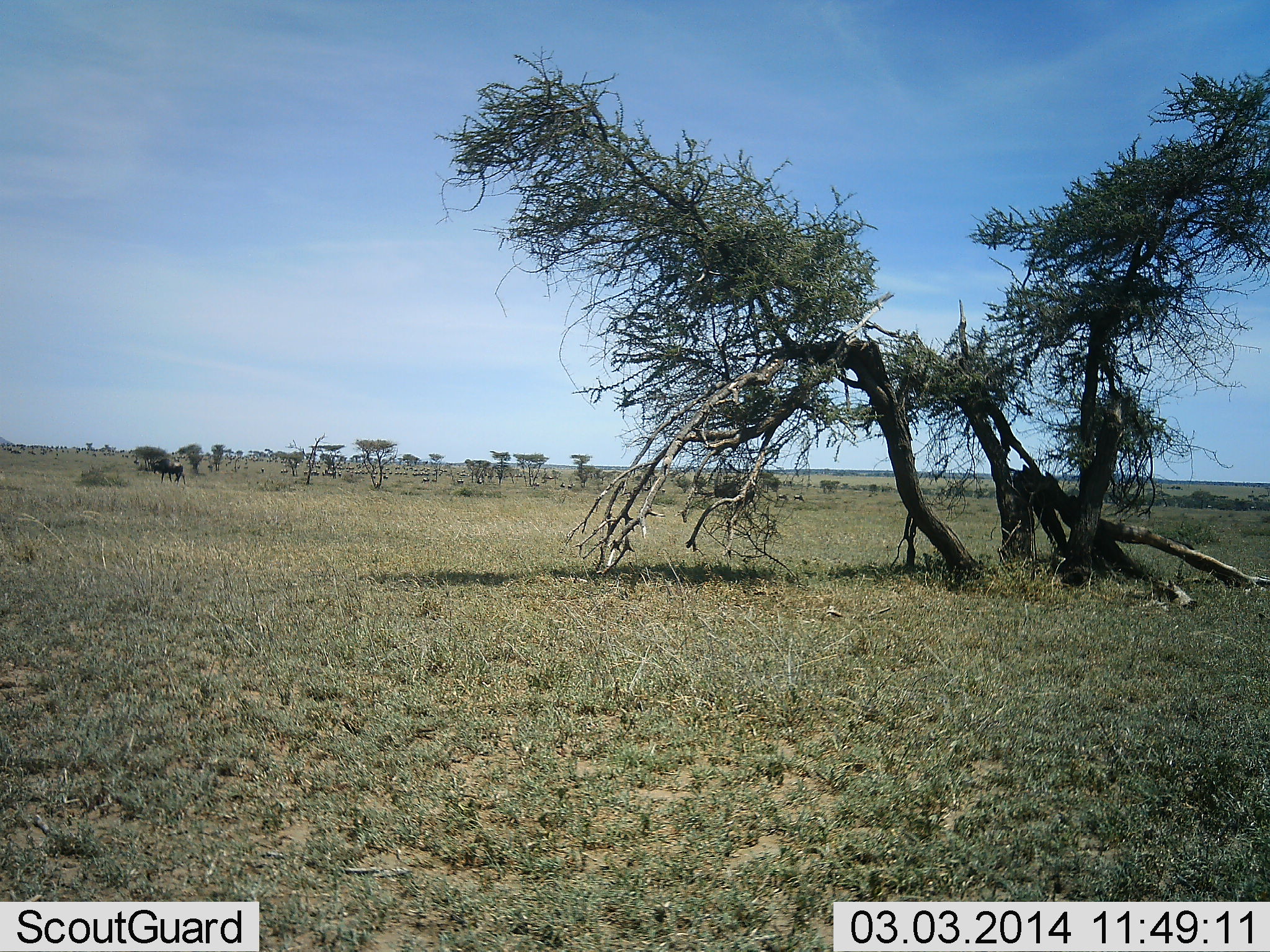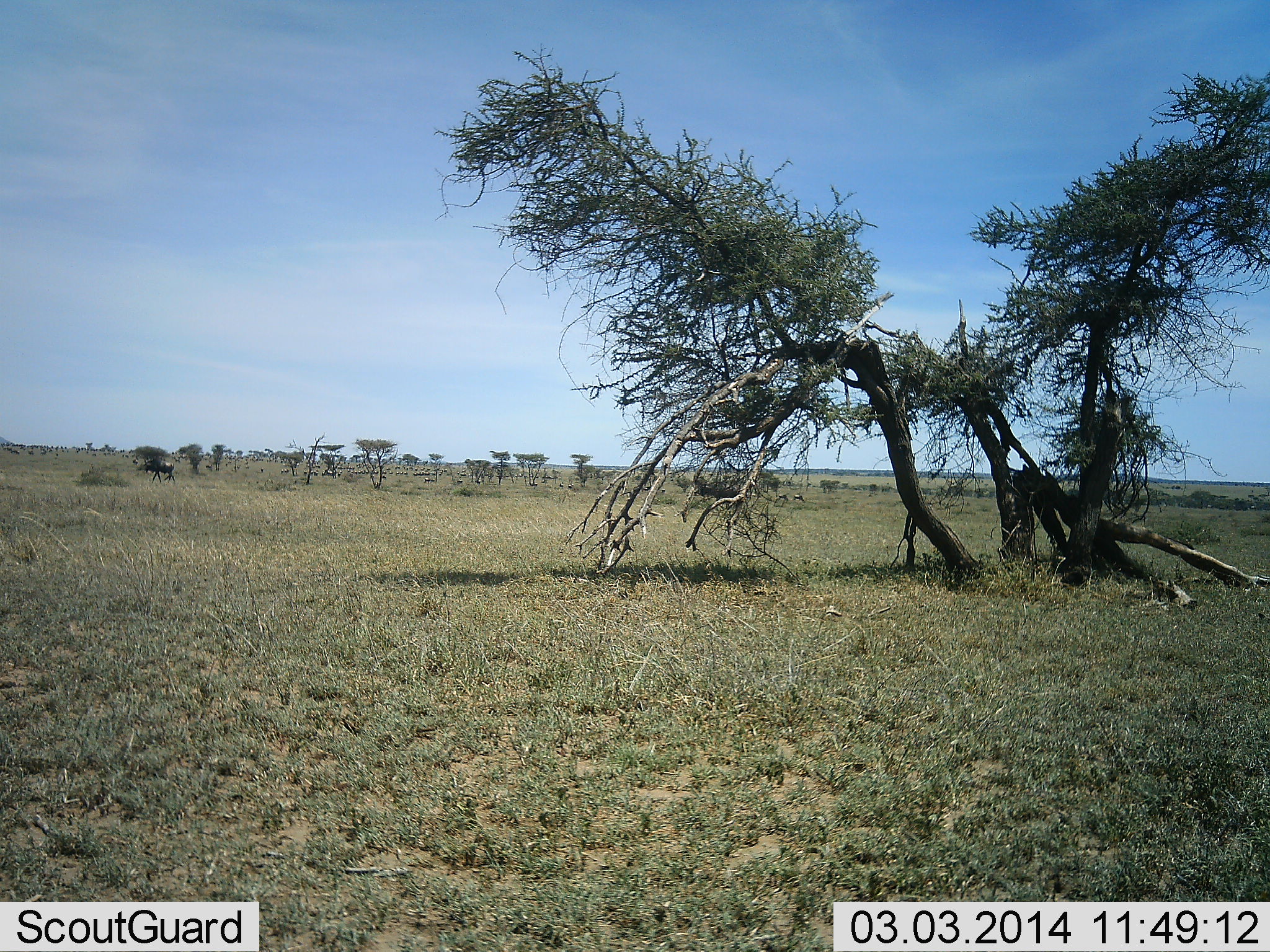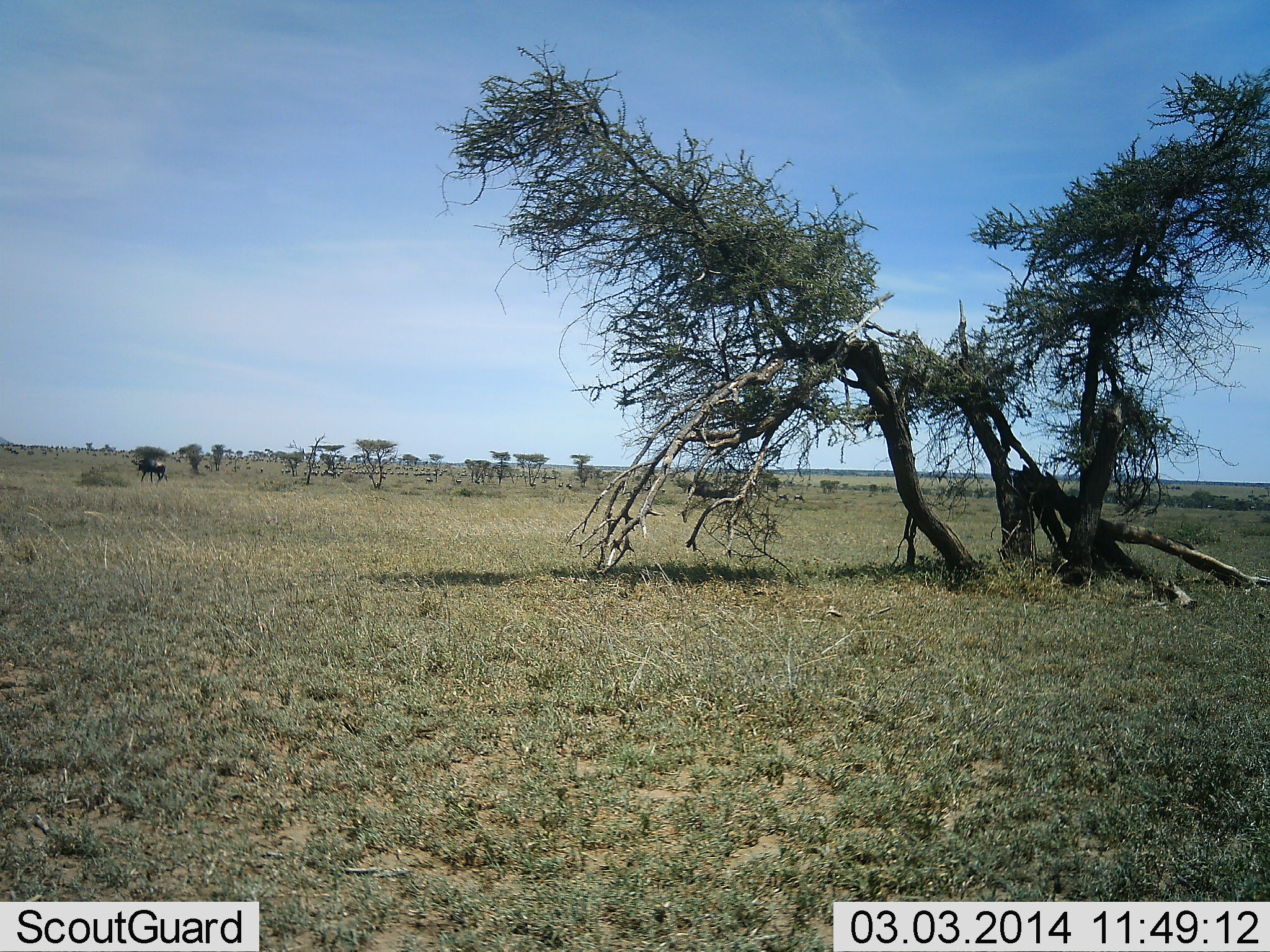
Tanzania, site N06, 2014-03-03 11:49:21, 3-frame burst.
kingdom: Animalia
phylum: Chordata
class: Mammalia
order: Artiodactyla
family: Bovidae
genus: Connochaetes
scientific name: Connochaetes taurinus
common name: blue wildebeest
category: wildebeest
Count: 2.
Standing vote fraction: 0%.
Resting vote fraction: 0%.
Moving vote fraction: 100%.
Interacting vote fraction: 0%.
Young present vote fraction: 0%.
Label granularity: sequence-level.